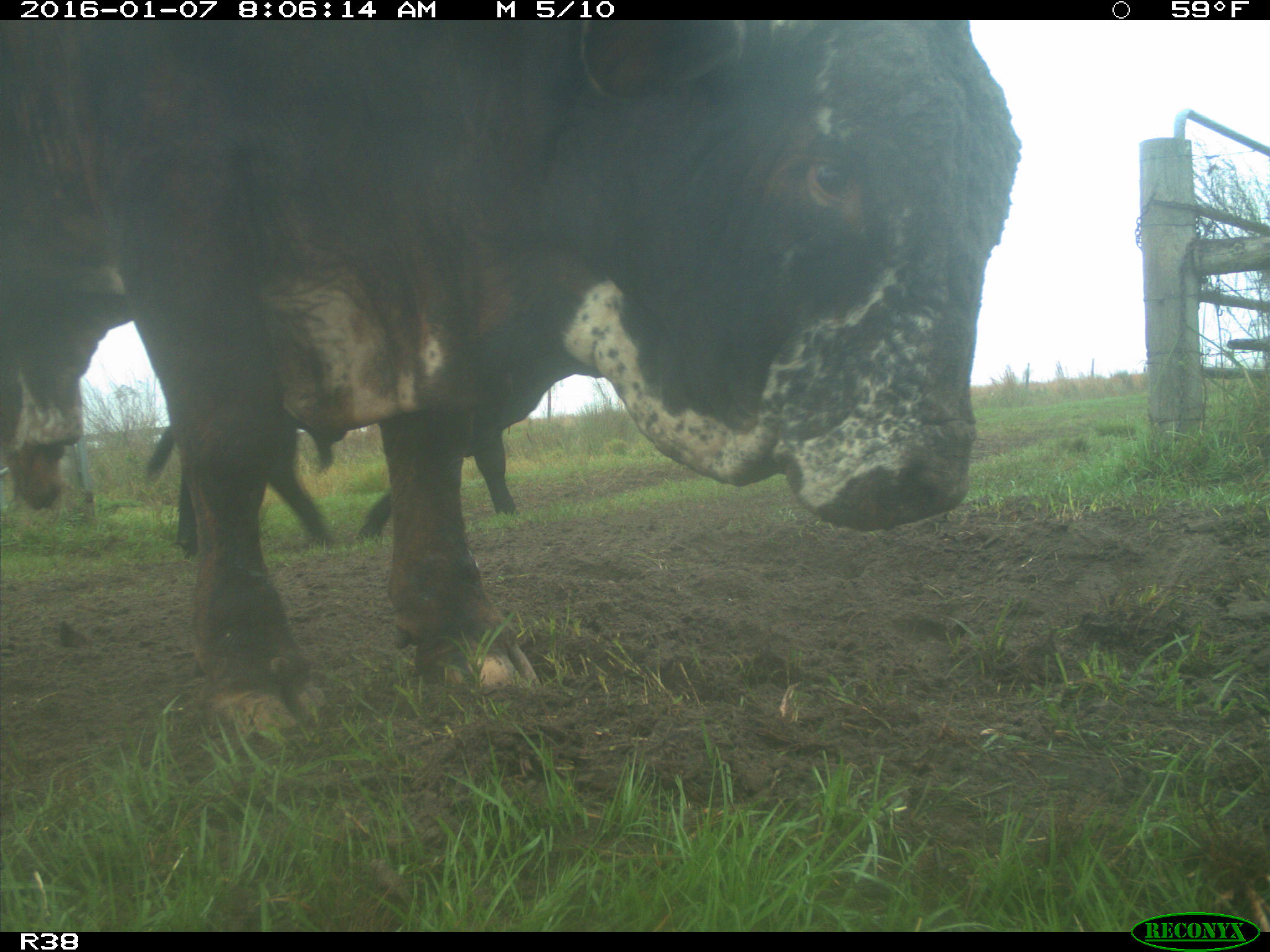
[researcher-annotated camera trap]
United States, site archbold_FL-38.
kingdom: Animalia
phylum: Chordata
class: Mammalia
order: Artiodactyla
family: Bovidae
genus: Bos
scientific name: Bos taurus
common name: domestic cow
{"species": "Bos taurus (domestic cow)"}